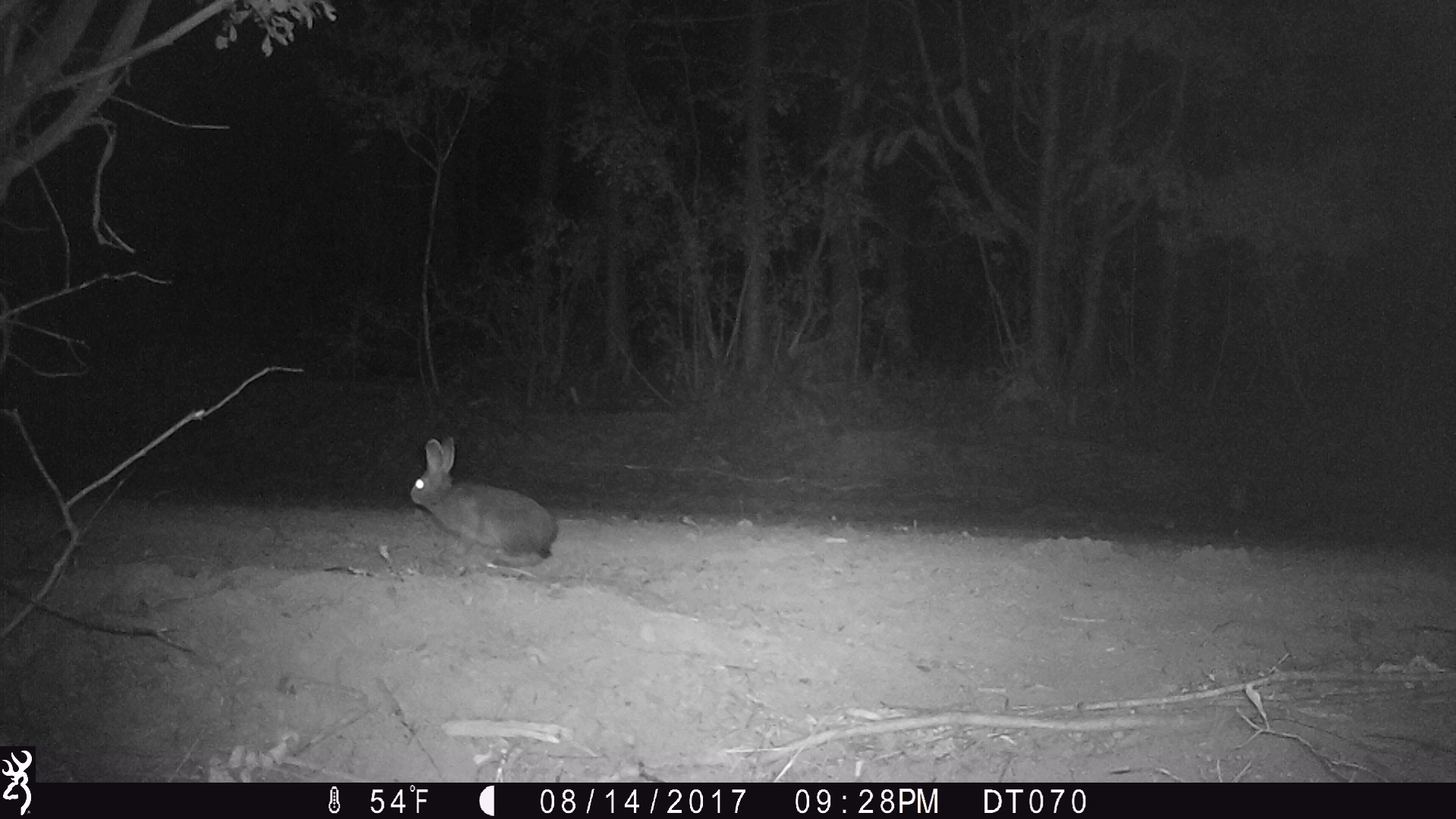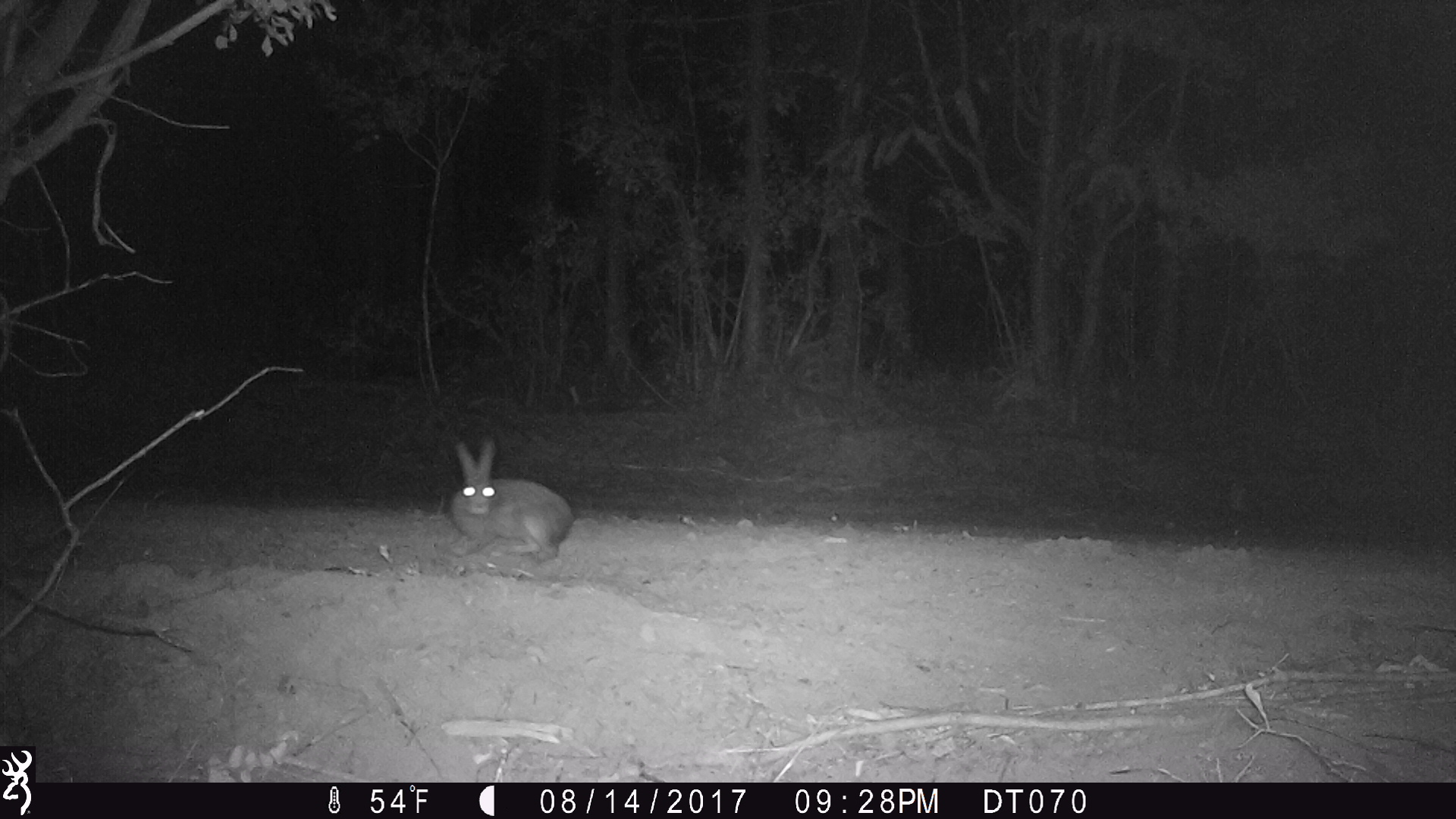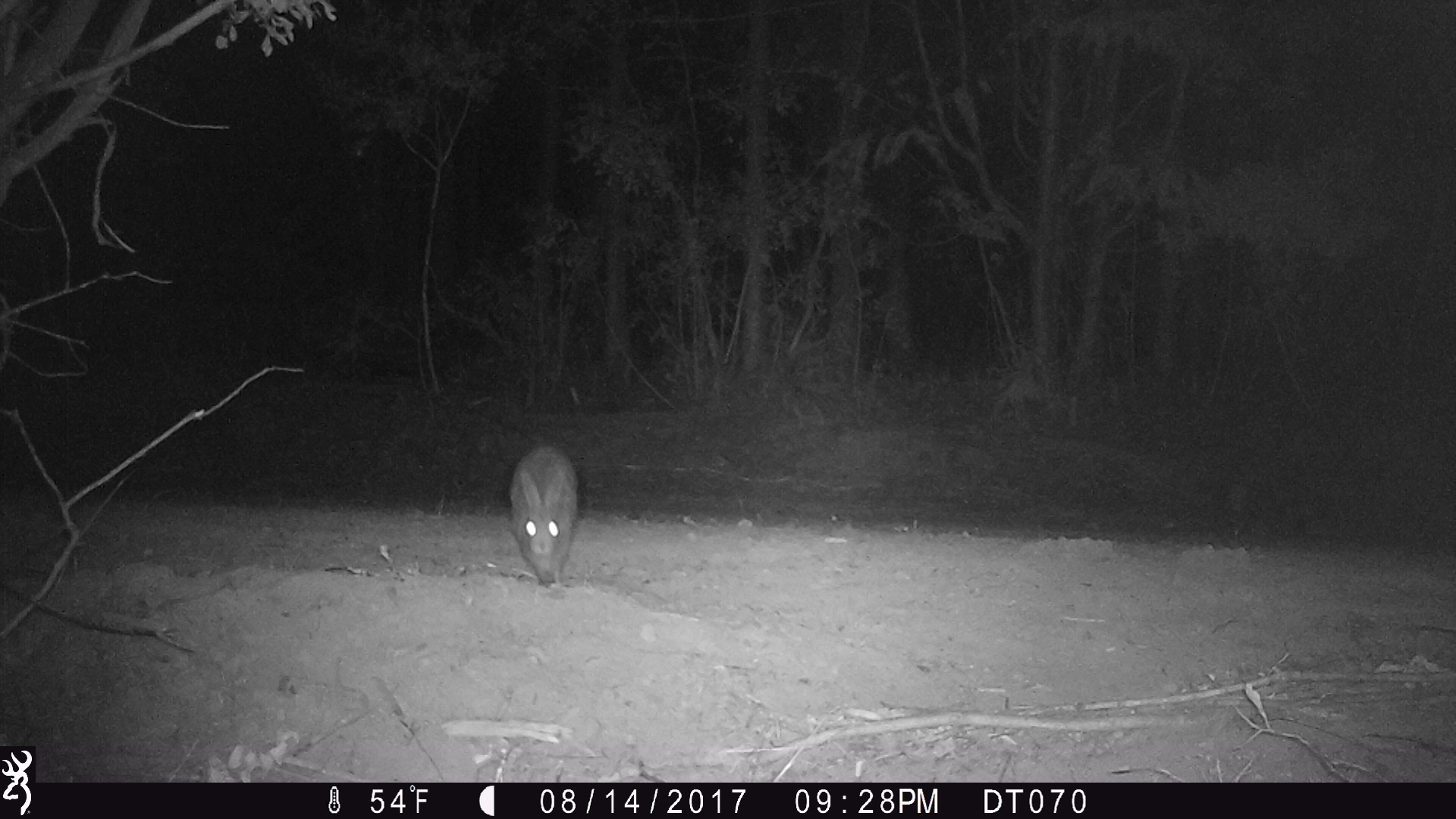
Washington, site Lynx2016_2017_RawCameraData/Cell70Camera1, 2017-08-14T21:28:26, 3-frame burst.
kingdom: Animalia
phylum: Chordata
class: Mammalia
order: Lagomorpha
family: Leporidae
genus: Lepus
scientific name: Lepus americanus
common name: snowshoe hare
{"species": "Lepus americanus (snowshoe hare)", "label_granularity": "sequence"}